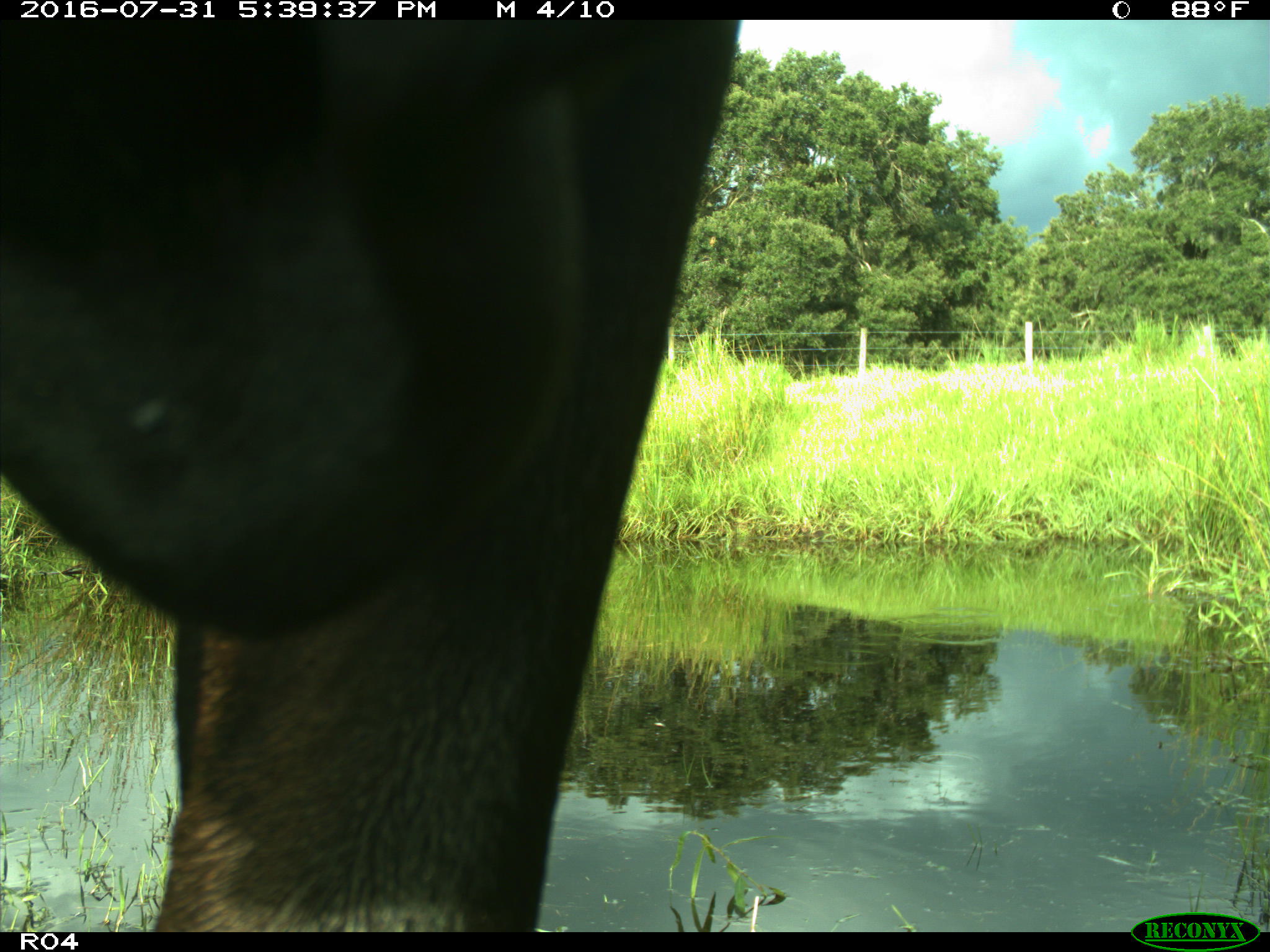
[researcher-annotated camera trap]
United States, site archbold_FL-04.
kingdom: Animalia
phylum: Chordata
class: Mammalia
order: Artiodactyla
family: Bovidae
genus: Bos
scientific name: Bos taurus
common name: domestic cow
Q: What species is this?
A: Bos taurus (domestic cow).